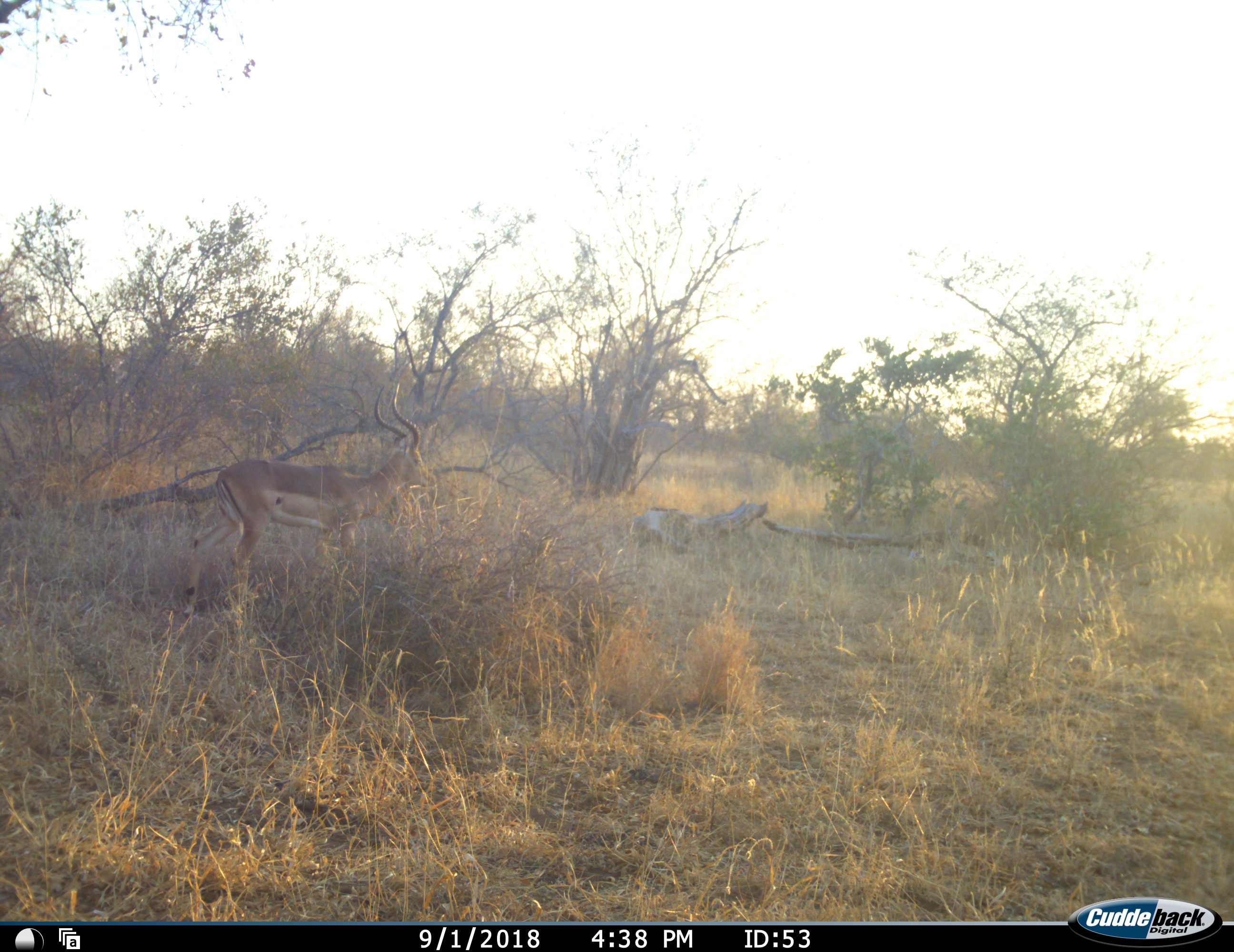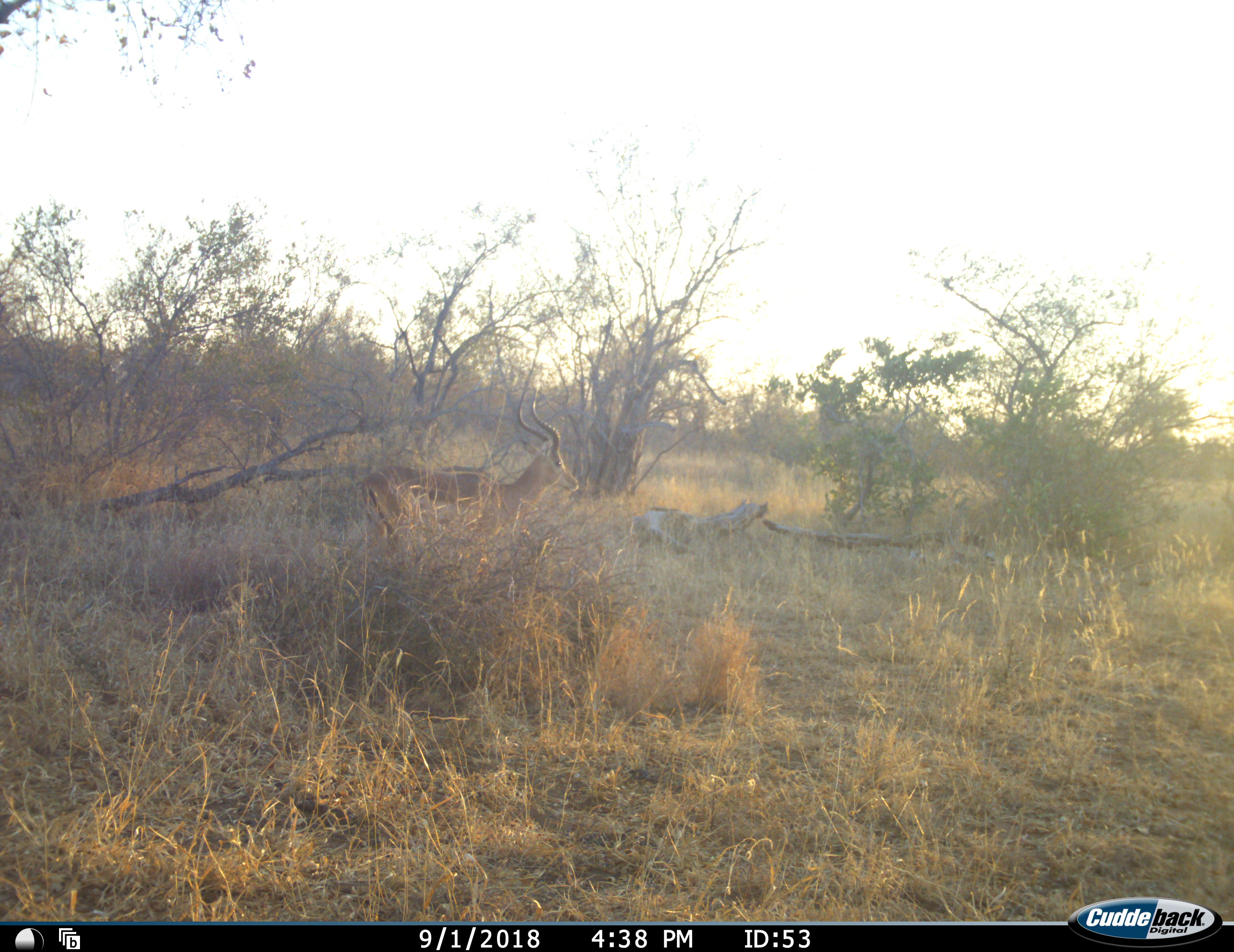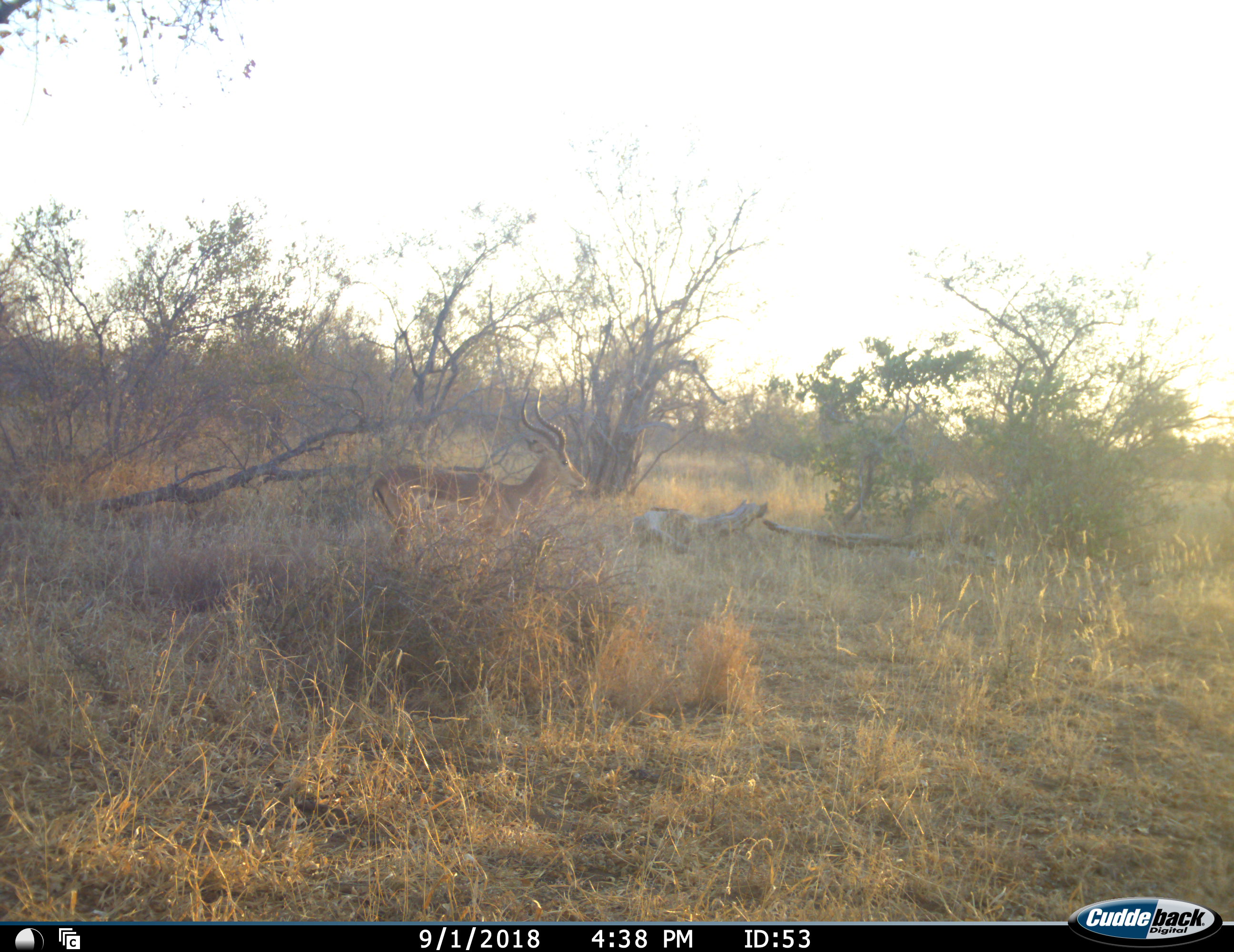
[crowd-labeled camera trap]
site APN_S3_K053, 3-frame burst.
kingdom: Animalia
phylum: Chordata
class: Mammalia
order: Artiodactyla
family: Bovidae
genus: Aepyceros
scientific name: Aepyceros melampus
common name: impala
Impala (Aepyceros melampus), count 1. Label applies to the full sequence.